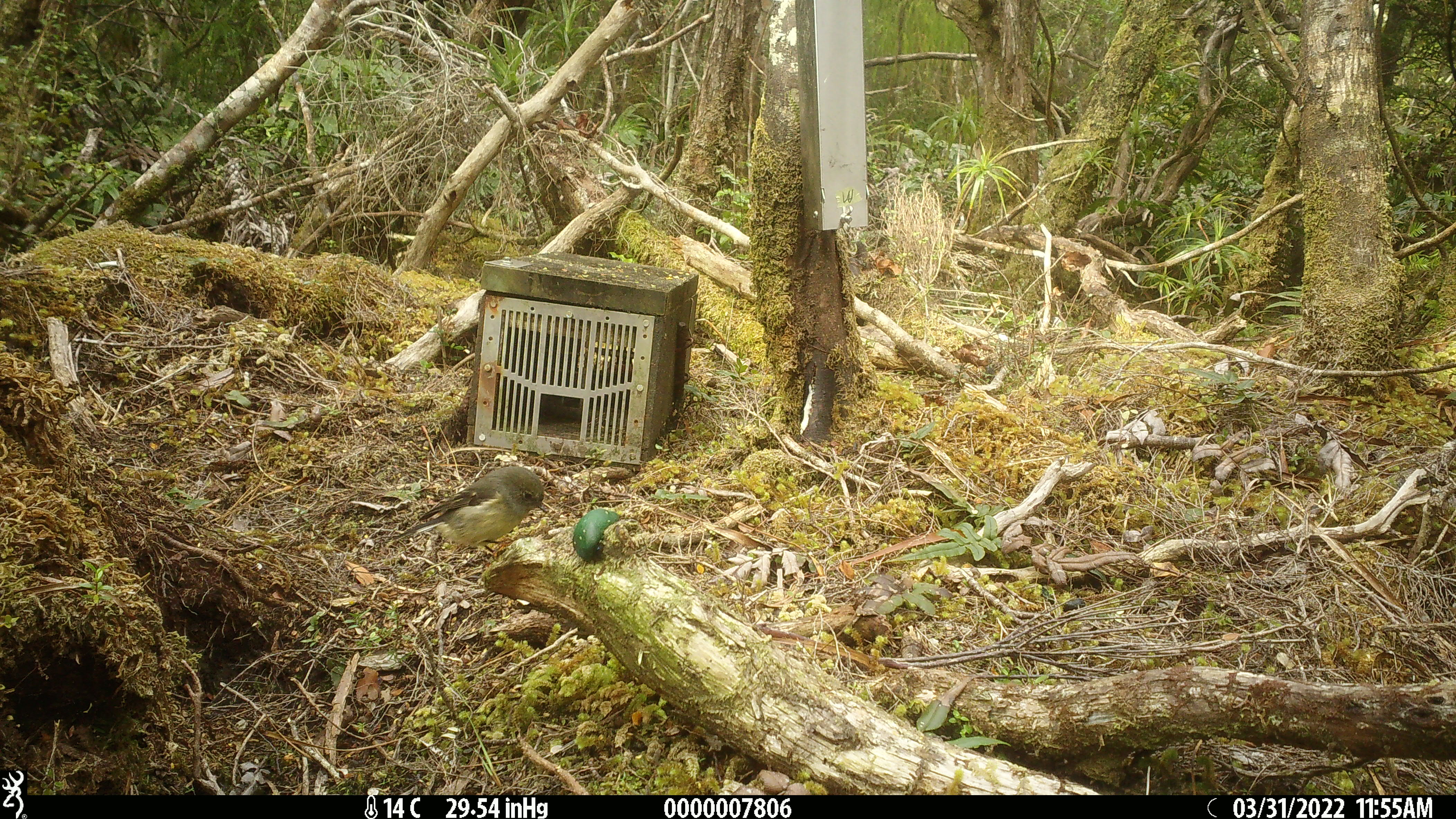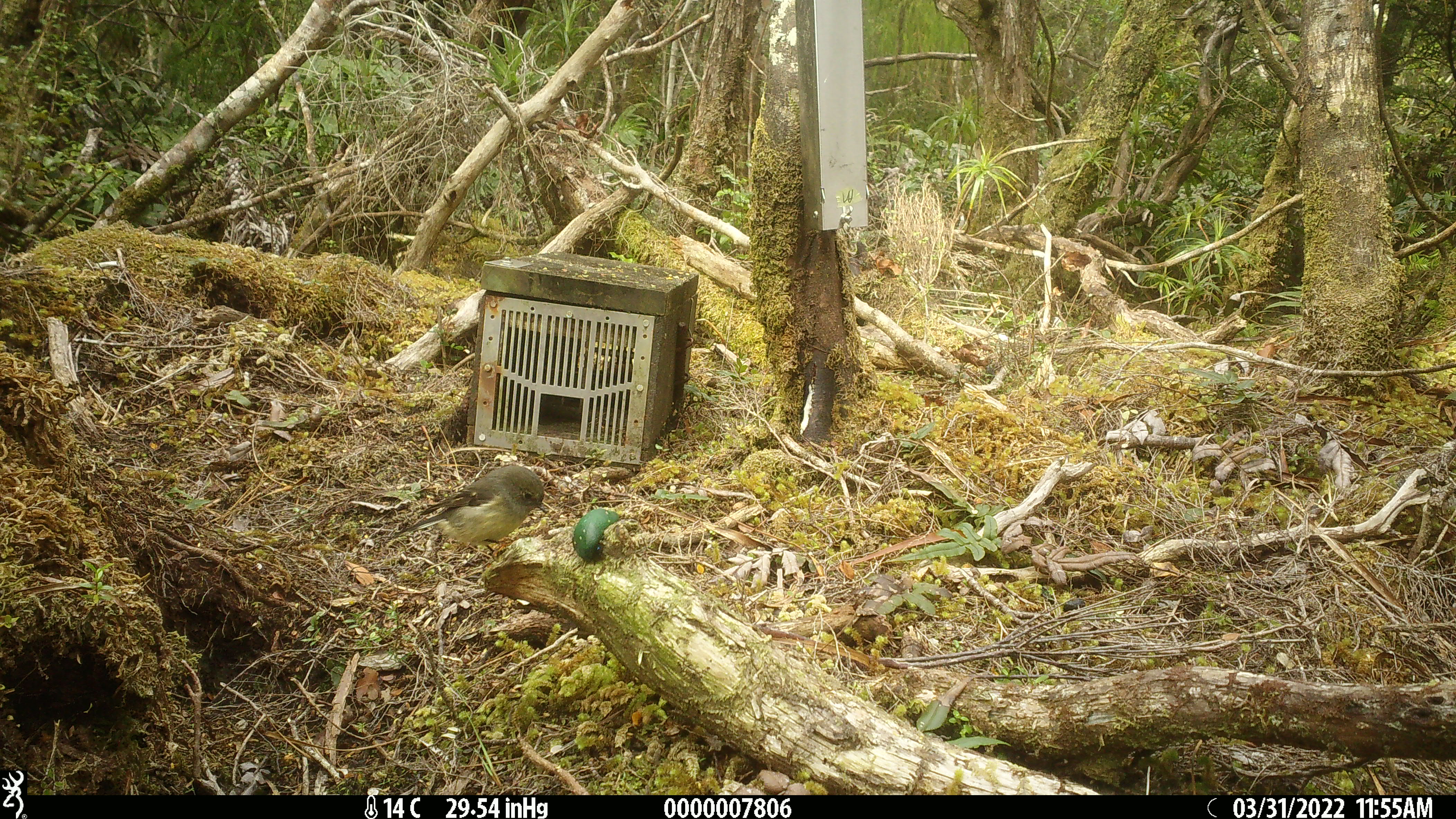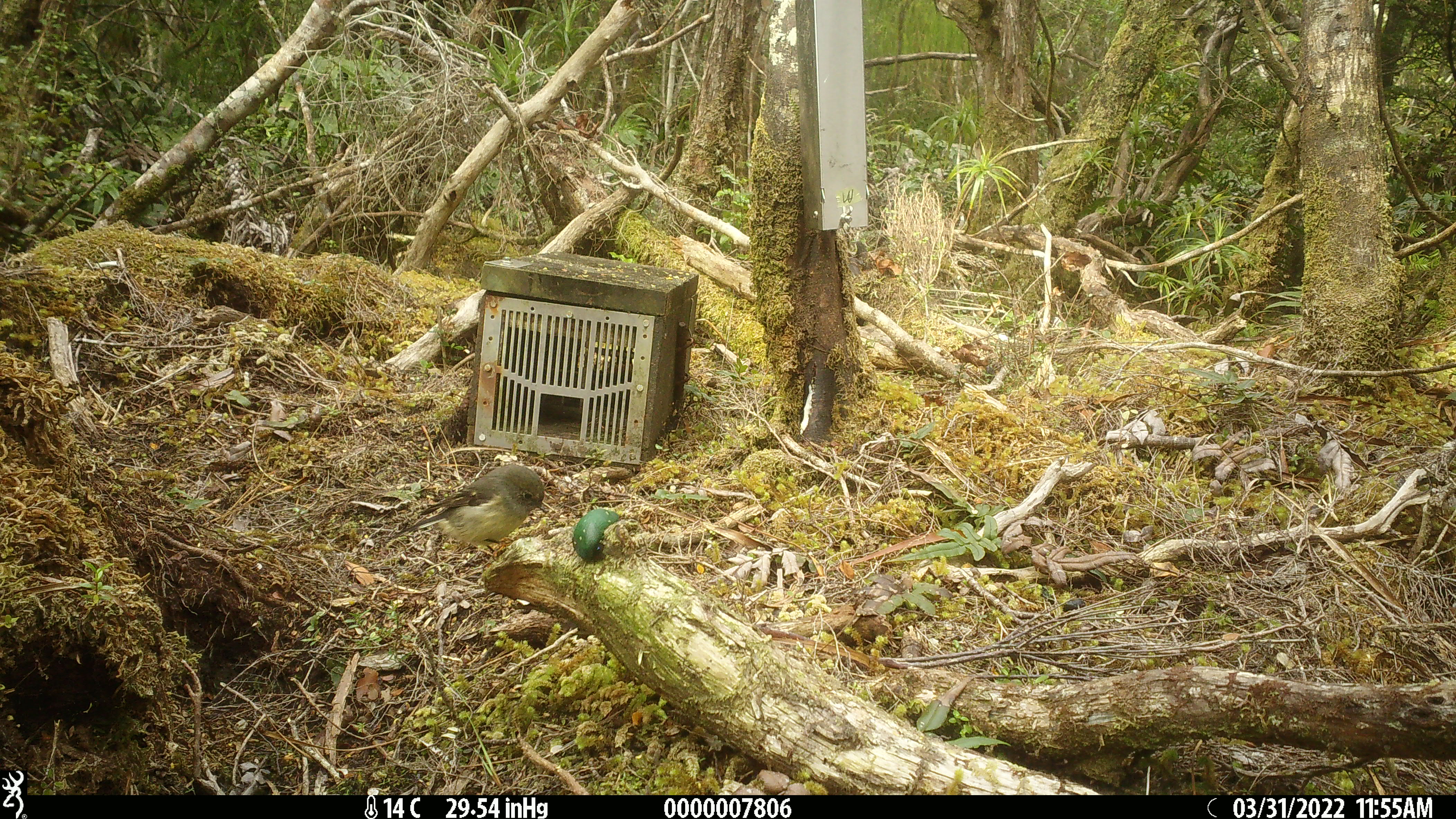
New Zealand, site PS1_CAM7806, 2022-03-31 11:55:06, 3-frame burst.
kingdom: Animalia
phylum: Chordata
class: Aves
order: Passeriformes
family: Petroicidae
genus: Petroica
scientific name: Petroica macrocephala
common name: tomtit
Tomtit (Petroica macrocephala).